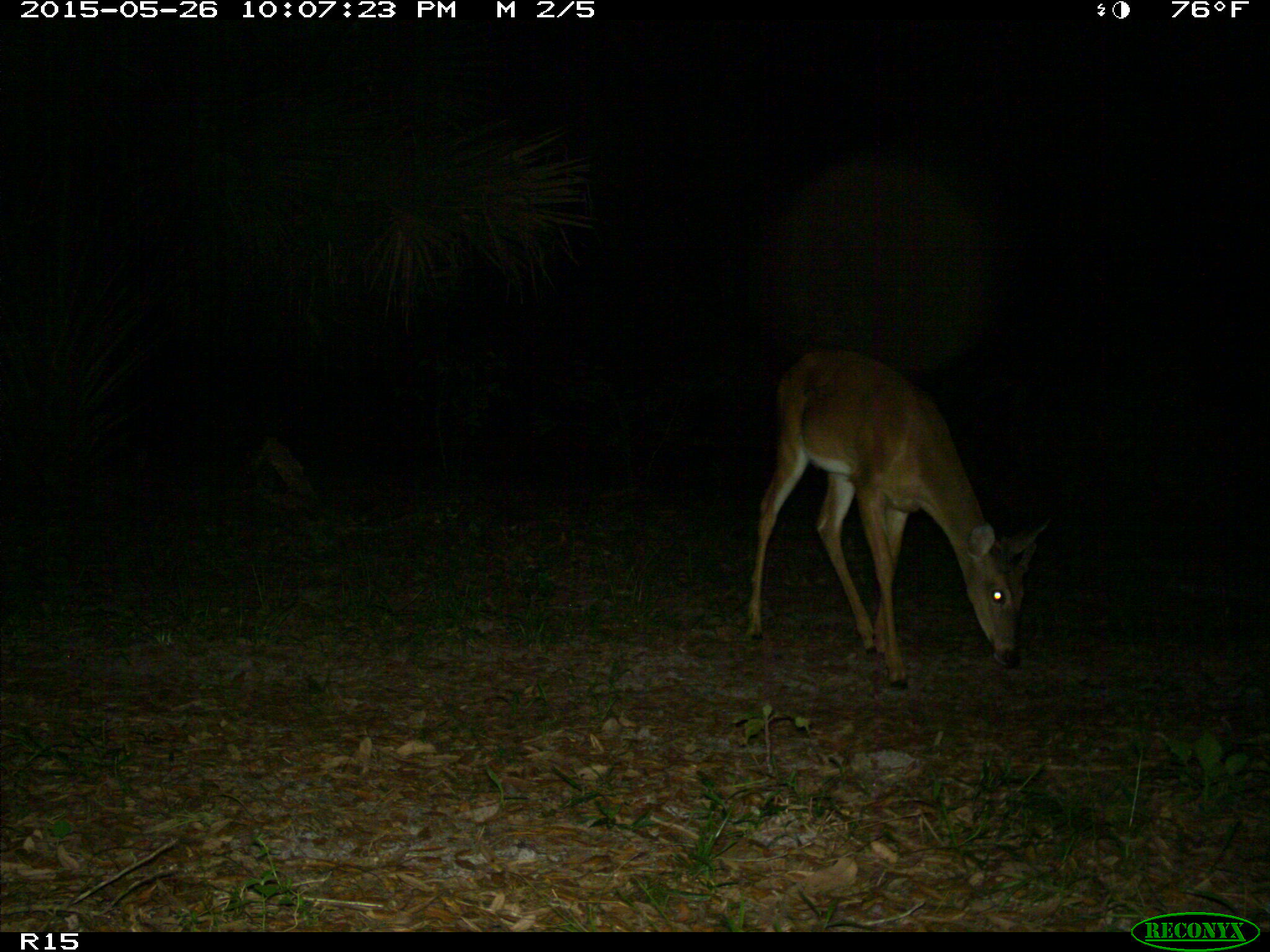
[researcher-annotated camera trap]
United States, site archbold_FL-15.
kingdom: Animalia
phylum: Chordata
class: Mammalia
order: Artiodactyla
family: Cervidae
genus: Odocoileus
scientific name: Odocoileus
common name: deer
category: unidentified deer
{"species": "unidentified deer (deer) (Odocoileus)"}